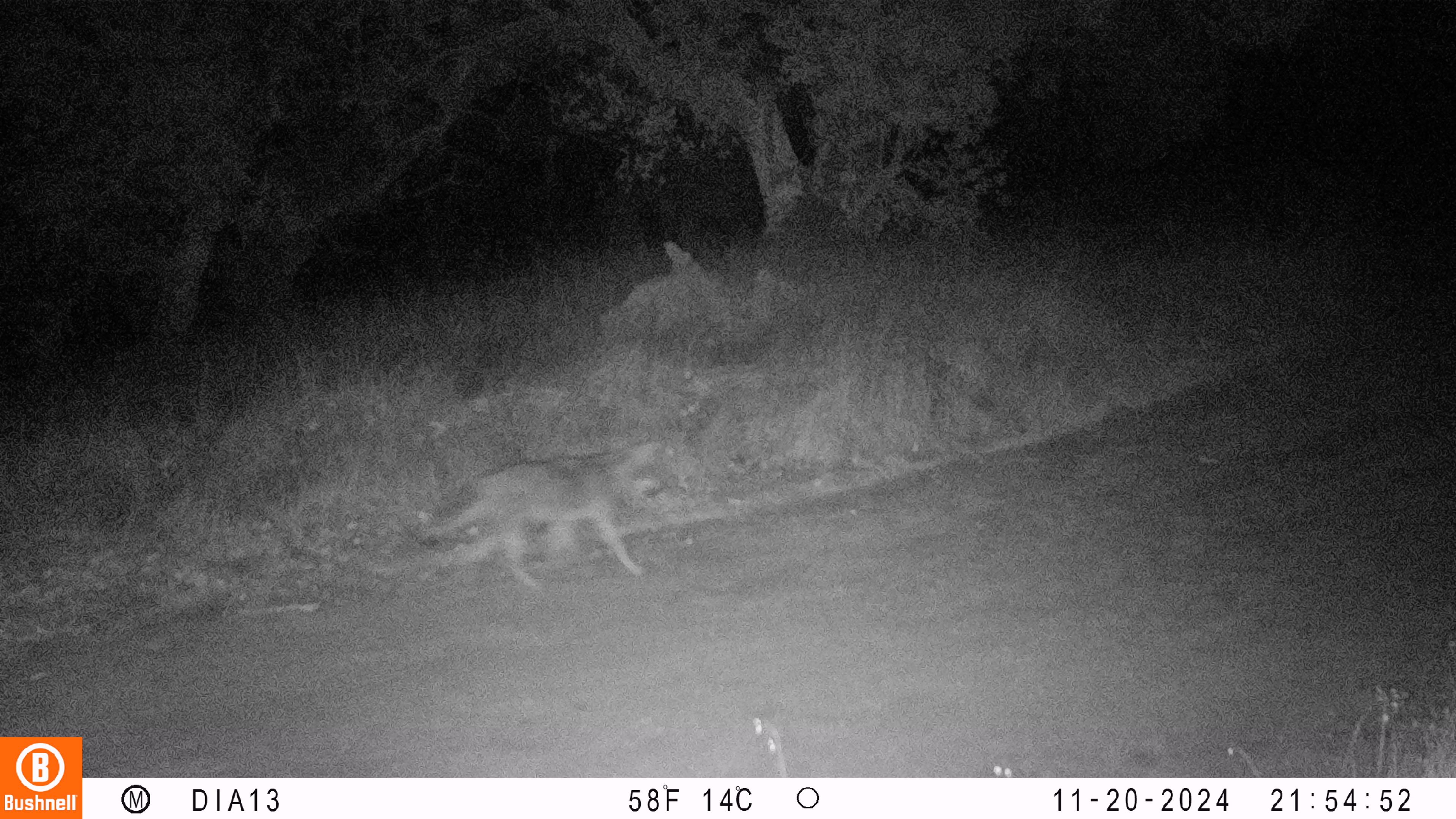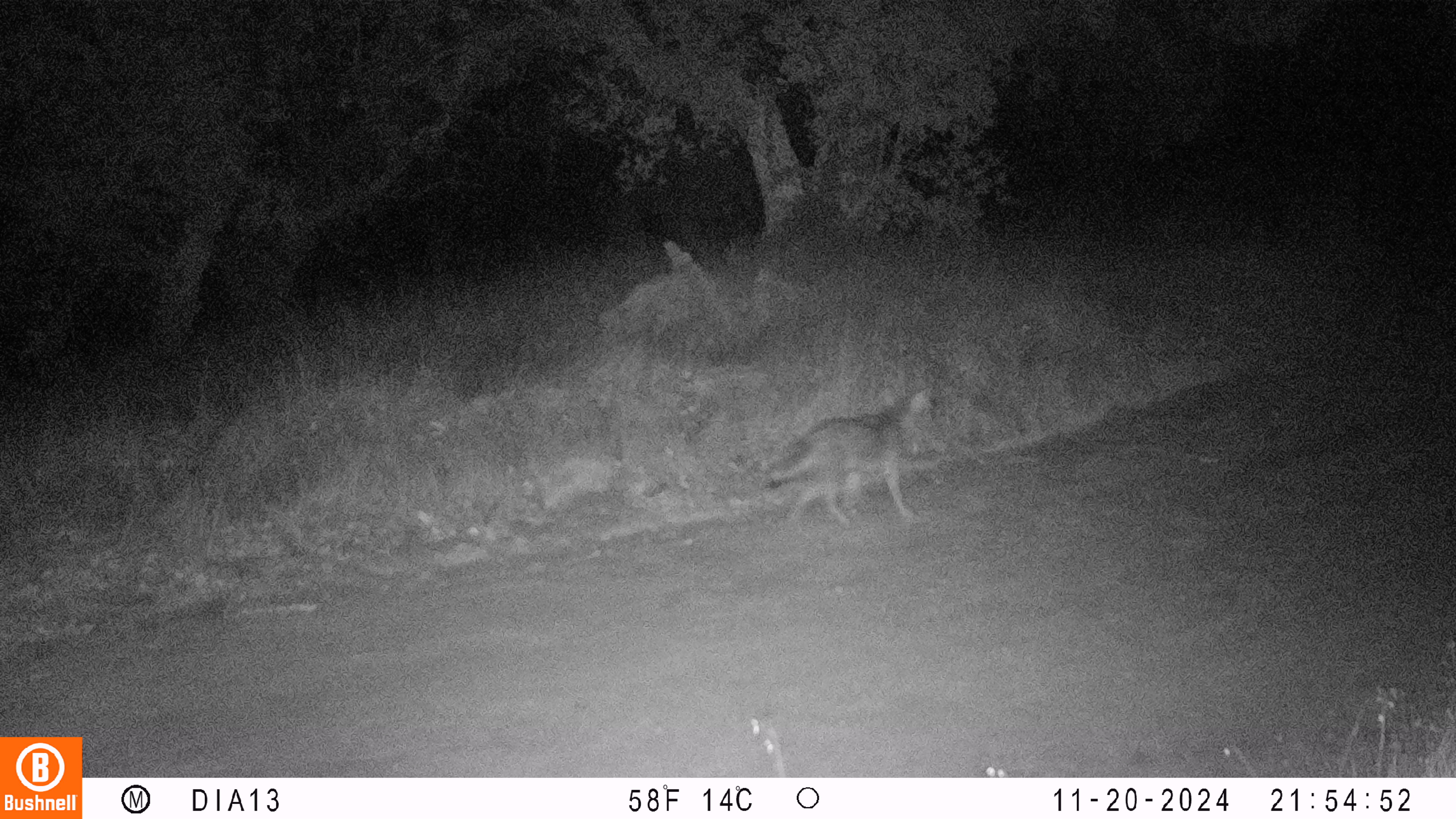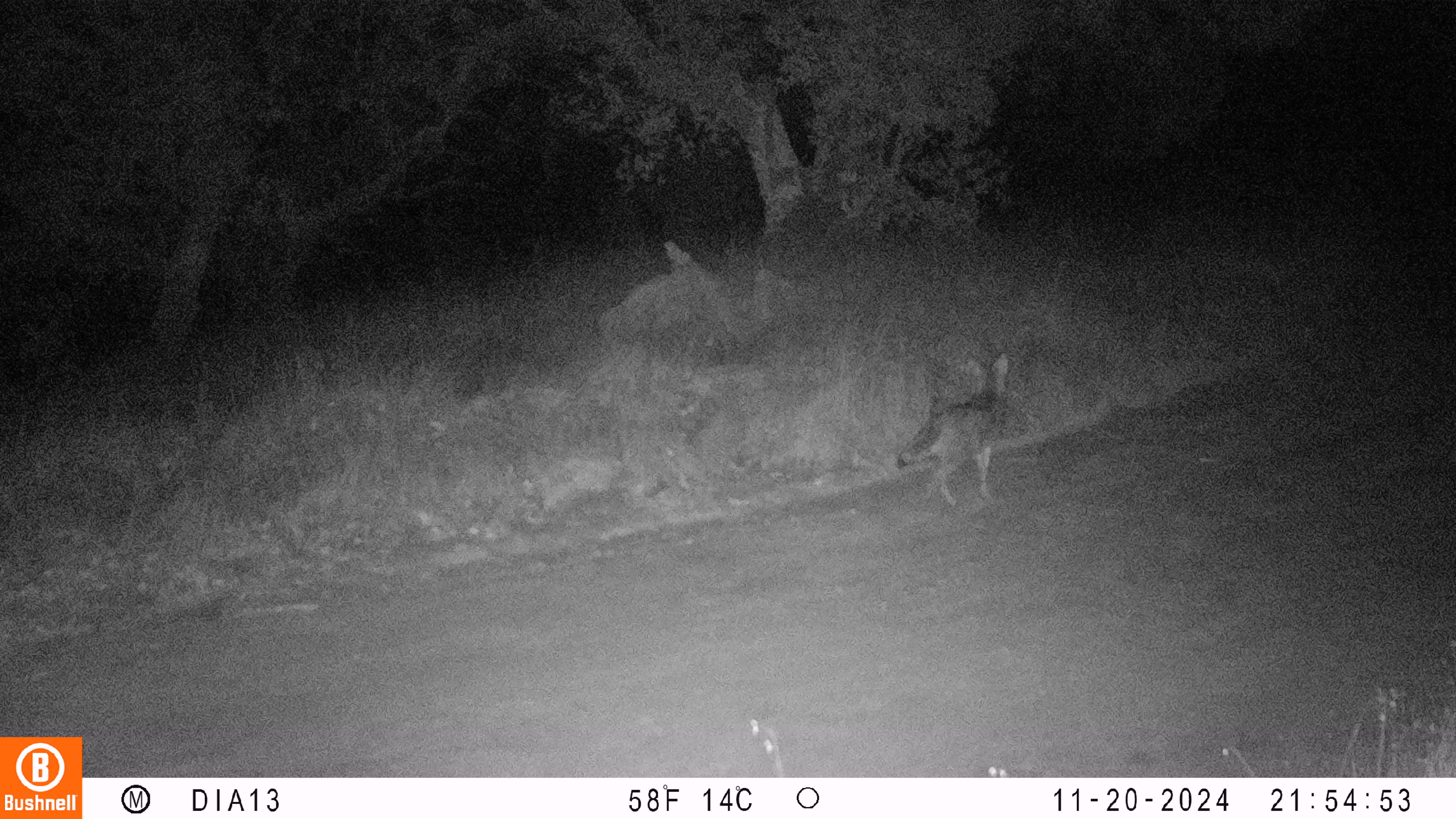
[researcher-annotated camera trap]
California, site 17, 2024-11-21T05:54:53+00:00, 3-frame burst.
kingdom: Animalia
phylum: Chordata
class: Mammalia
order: Carnivora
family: Canidae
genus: Canis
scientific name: Canis latrans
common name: coyote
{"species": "coyote (Canis latrans)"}